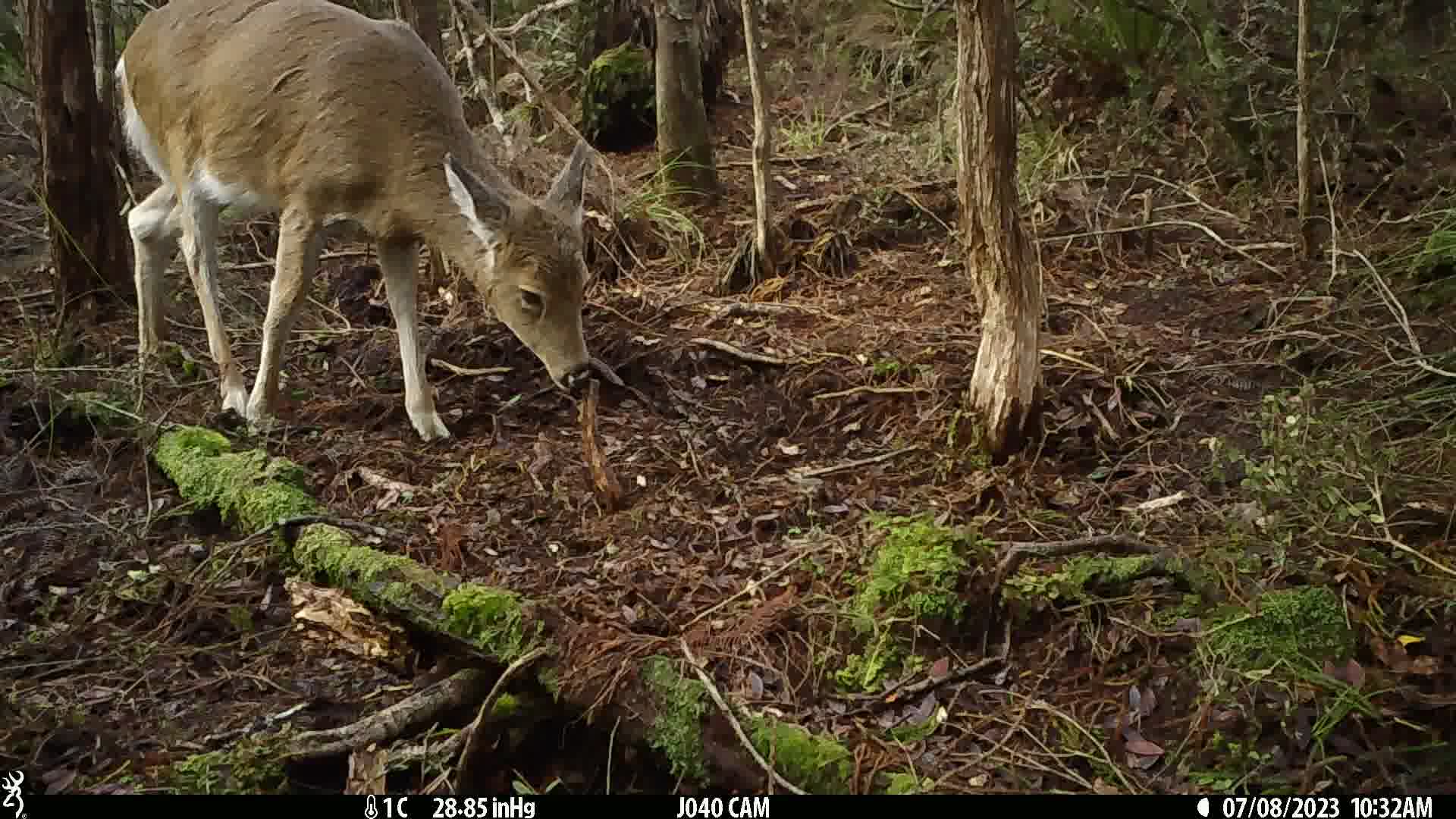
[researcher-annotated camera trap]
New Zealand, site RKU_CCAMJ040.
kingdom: Animalia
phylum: Chordata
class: Mammalia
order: Artiodactyla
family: Cervidae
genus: Odocoileus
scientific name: Odocoileus virginianus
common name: white-tailed deer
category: white tailed deer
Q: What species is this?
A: White tailed deer (white-tailed deer) (Odocoileus virginianus).